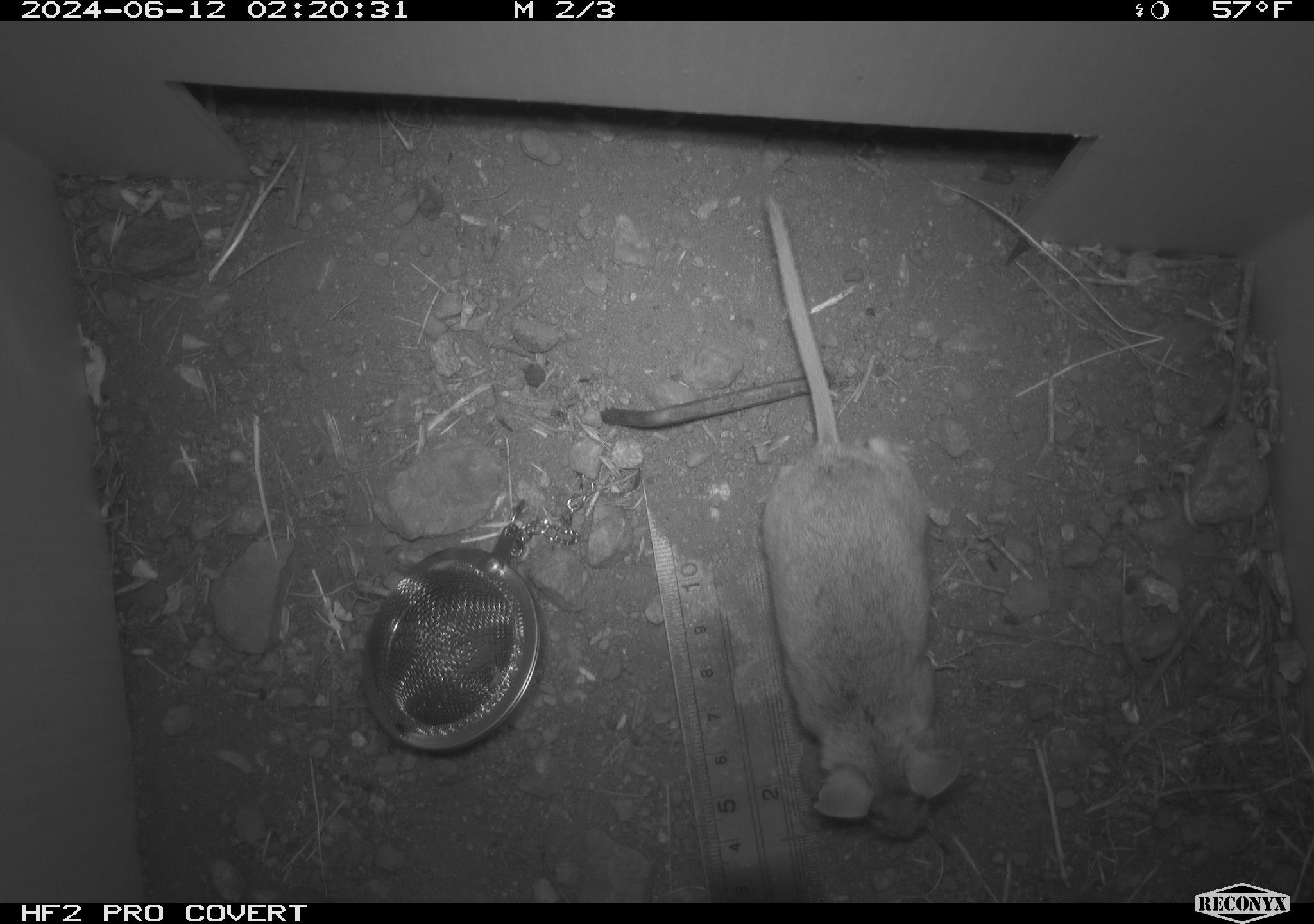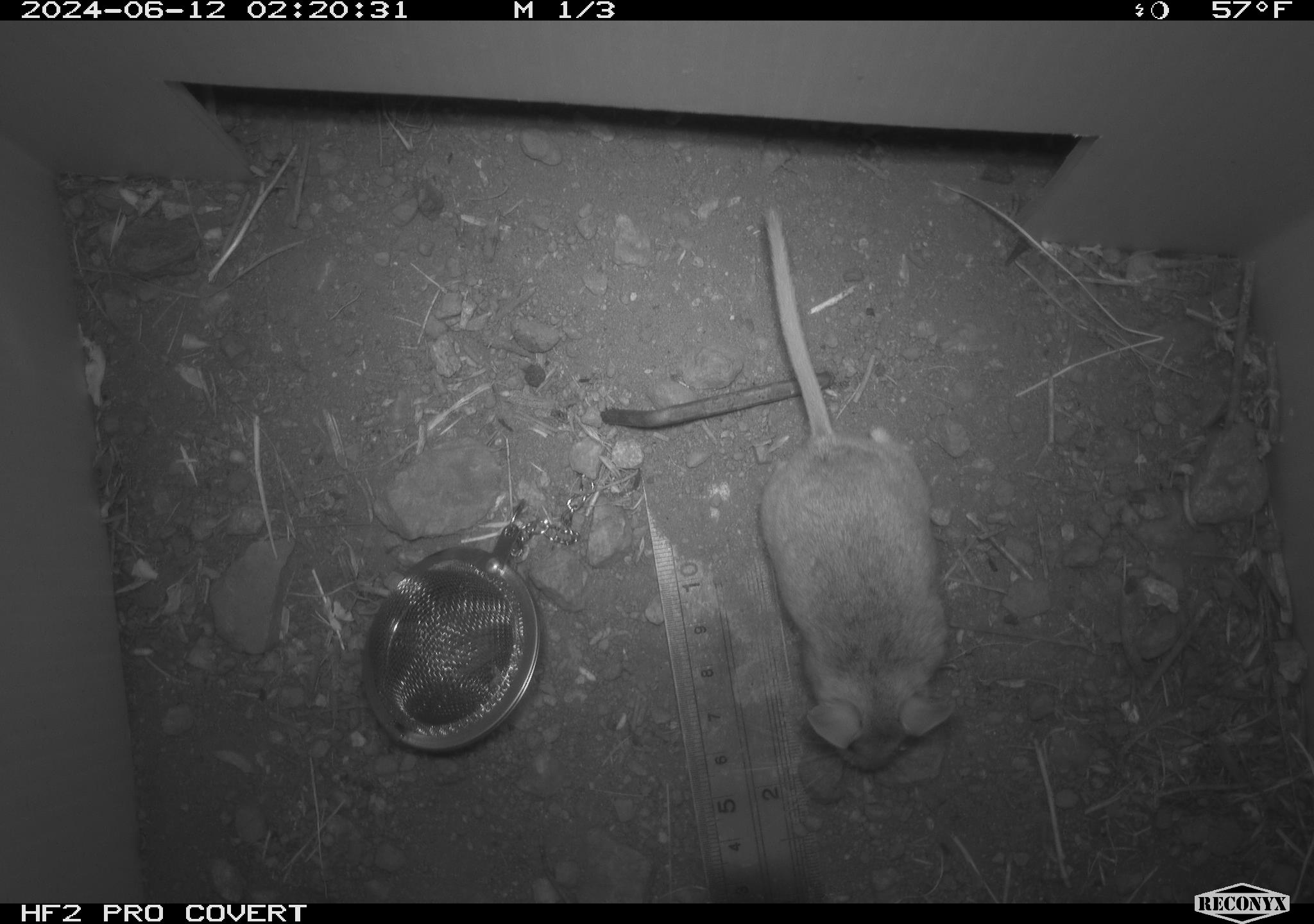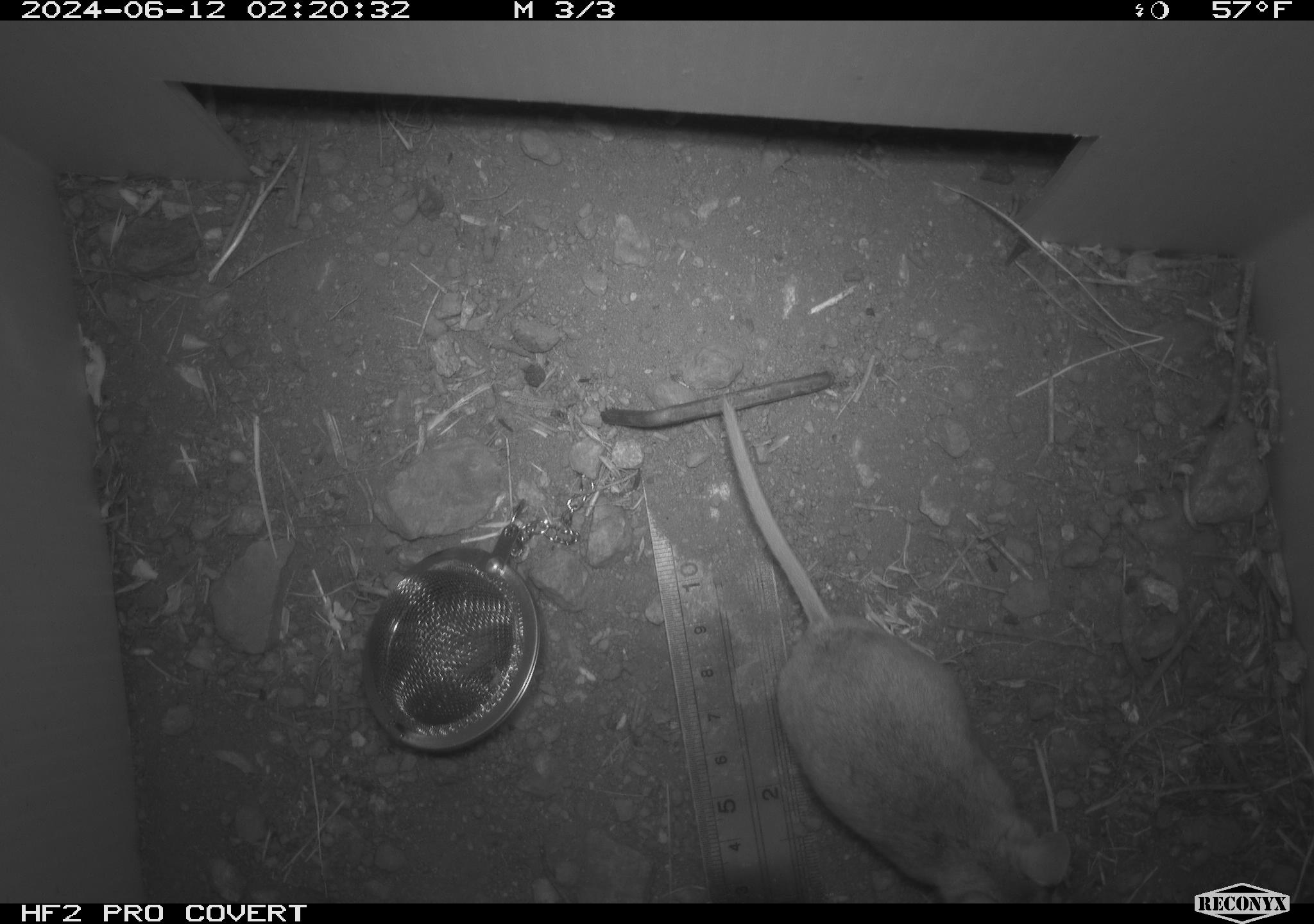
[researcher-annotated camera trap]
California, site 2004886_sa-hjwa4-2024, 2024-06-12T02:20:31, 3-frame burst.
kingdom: Animalia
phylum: Chordata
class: Mammalia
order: Rodentia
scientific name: Rodentia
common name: rodent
Rodent (Rodentia).